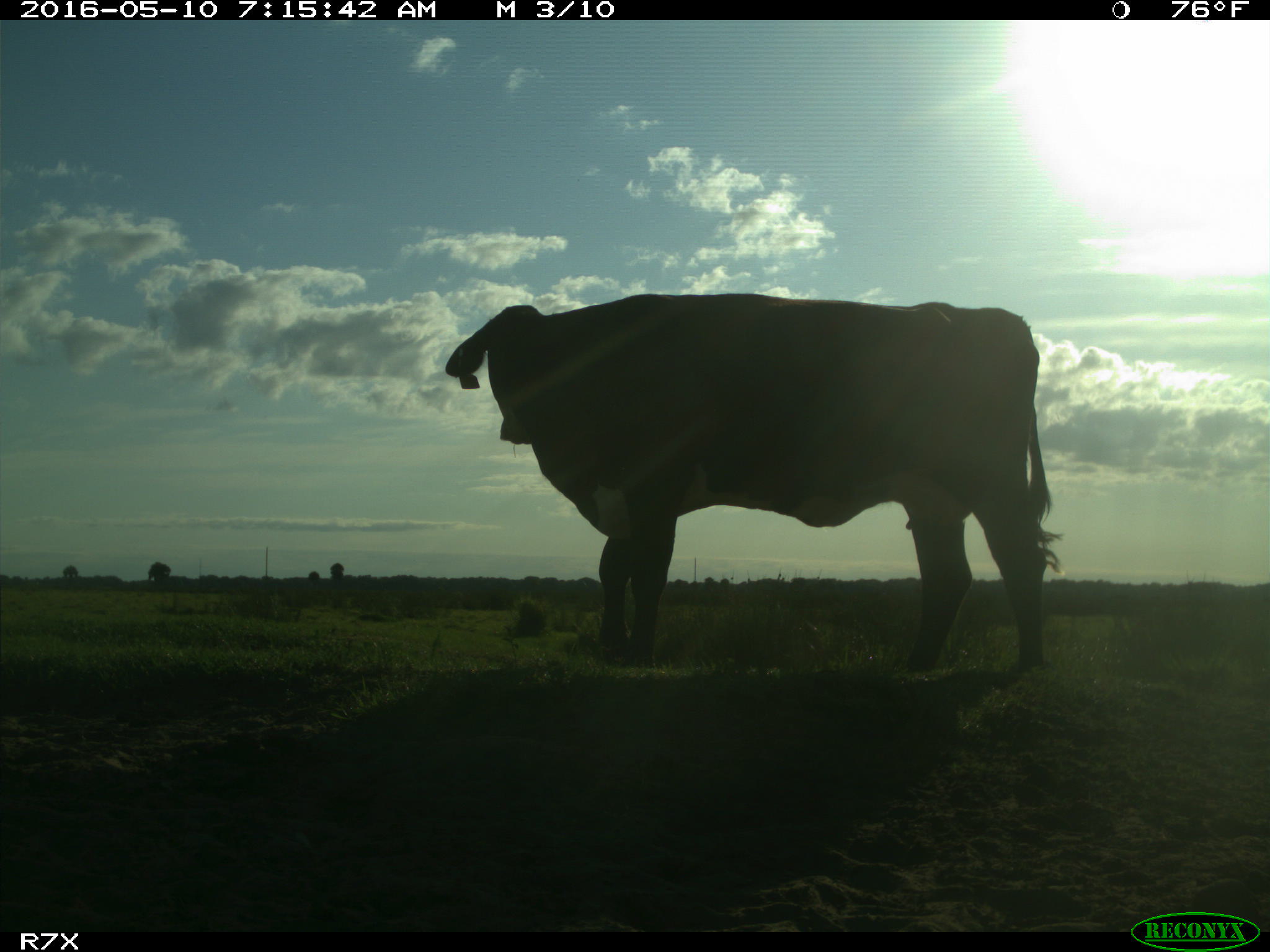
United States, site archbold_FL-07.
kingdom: Animalia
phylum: Chordata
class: Mammalia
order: Artiodactyla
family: Bovidae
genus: Bos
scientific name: Bos taurus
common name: domestic cow